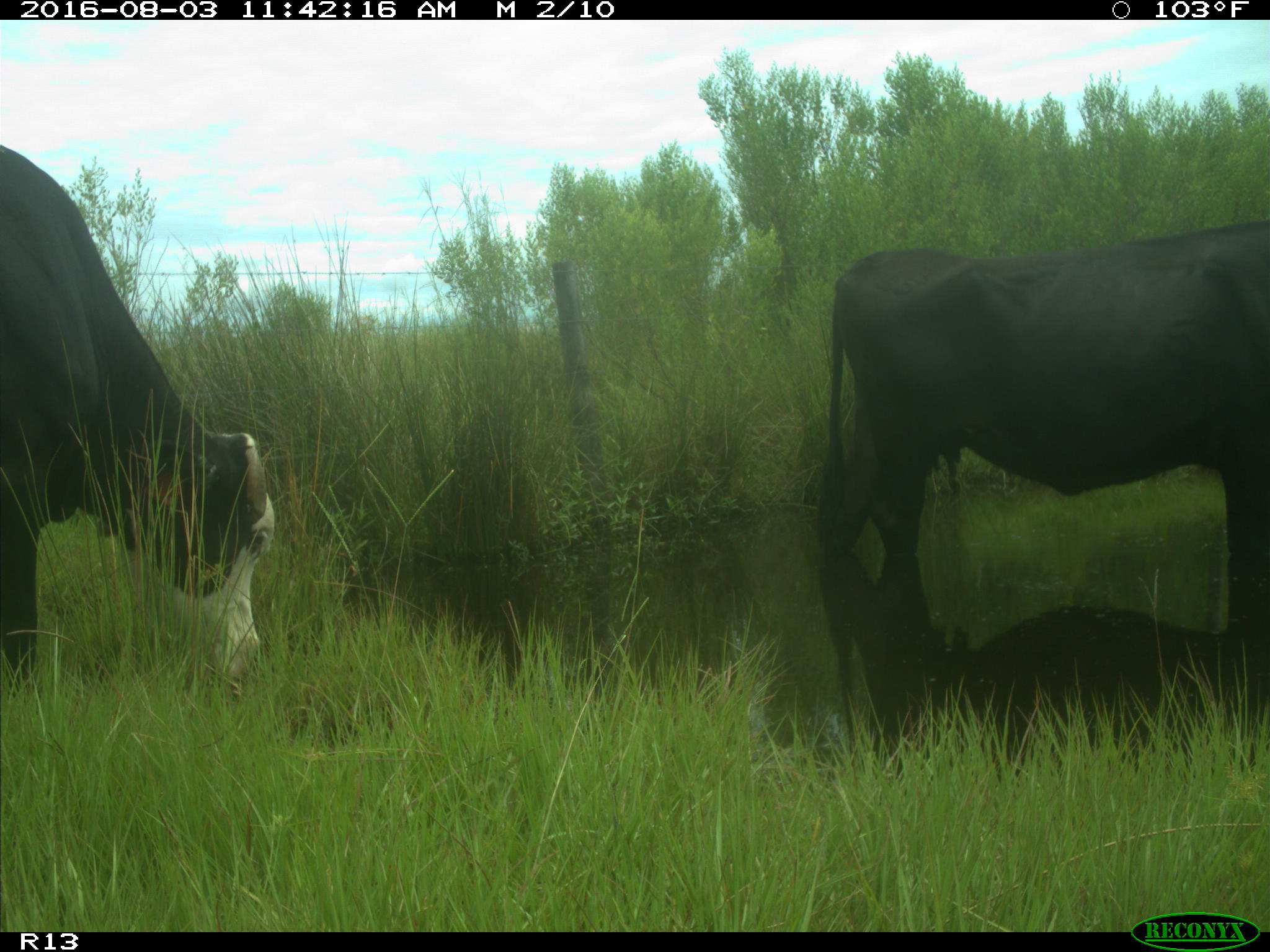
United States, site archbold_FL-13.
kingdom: Animalia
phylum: Chordata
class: Mammalia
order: Artiodactyla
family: Bovidae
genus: Bos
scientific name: Bos taurus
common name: domestic cow